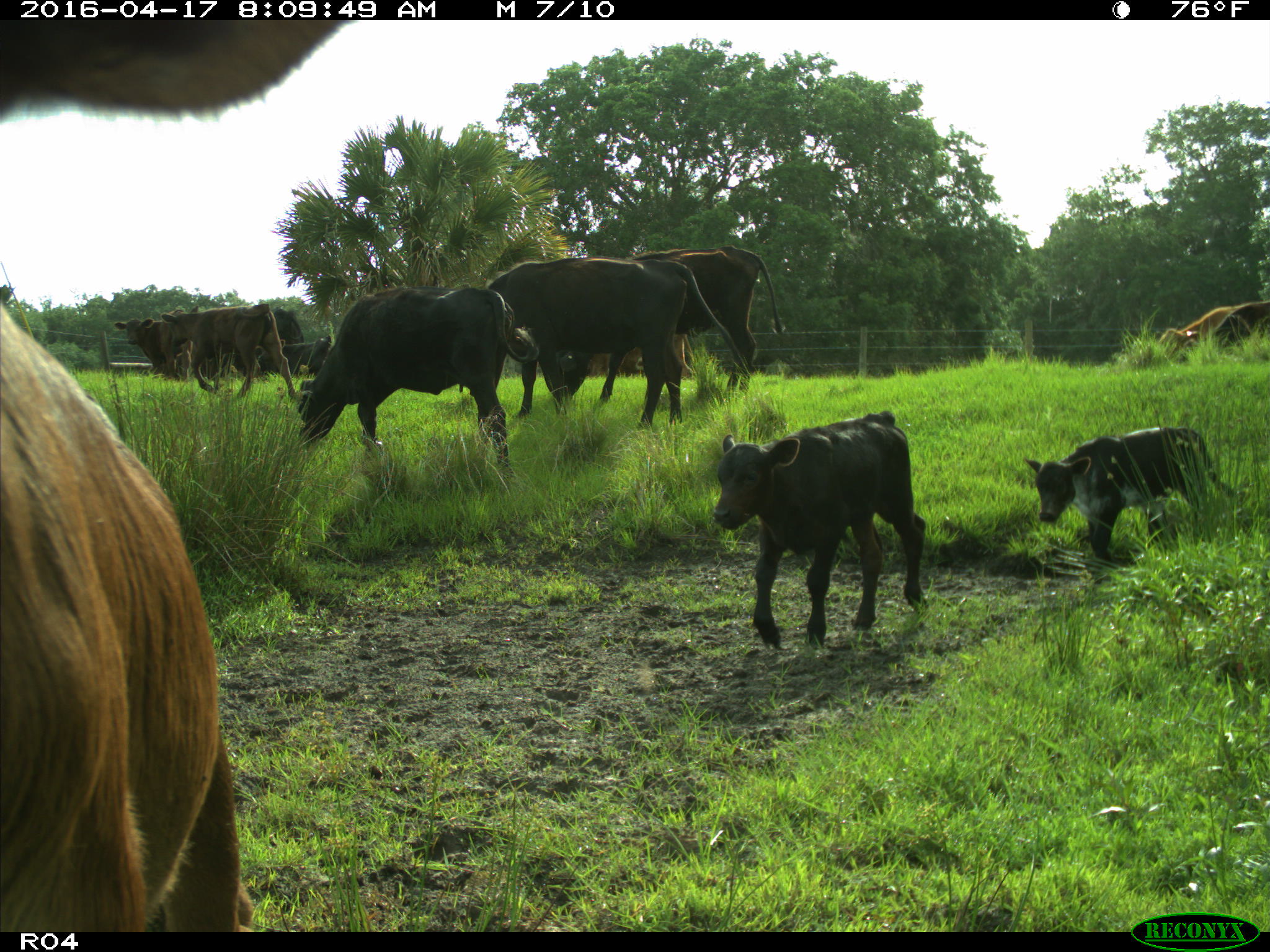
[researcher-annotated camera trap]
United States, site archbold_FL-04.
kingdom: Animalia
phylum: Chordata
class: Mammalia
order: Artiodactyla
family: Bovidae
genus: Bos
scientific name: Bos taurus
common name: domestic cow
Bos taurus (domestic cow).